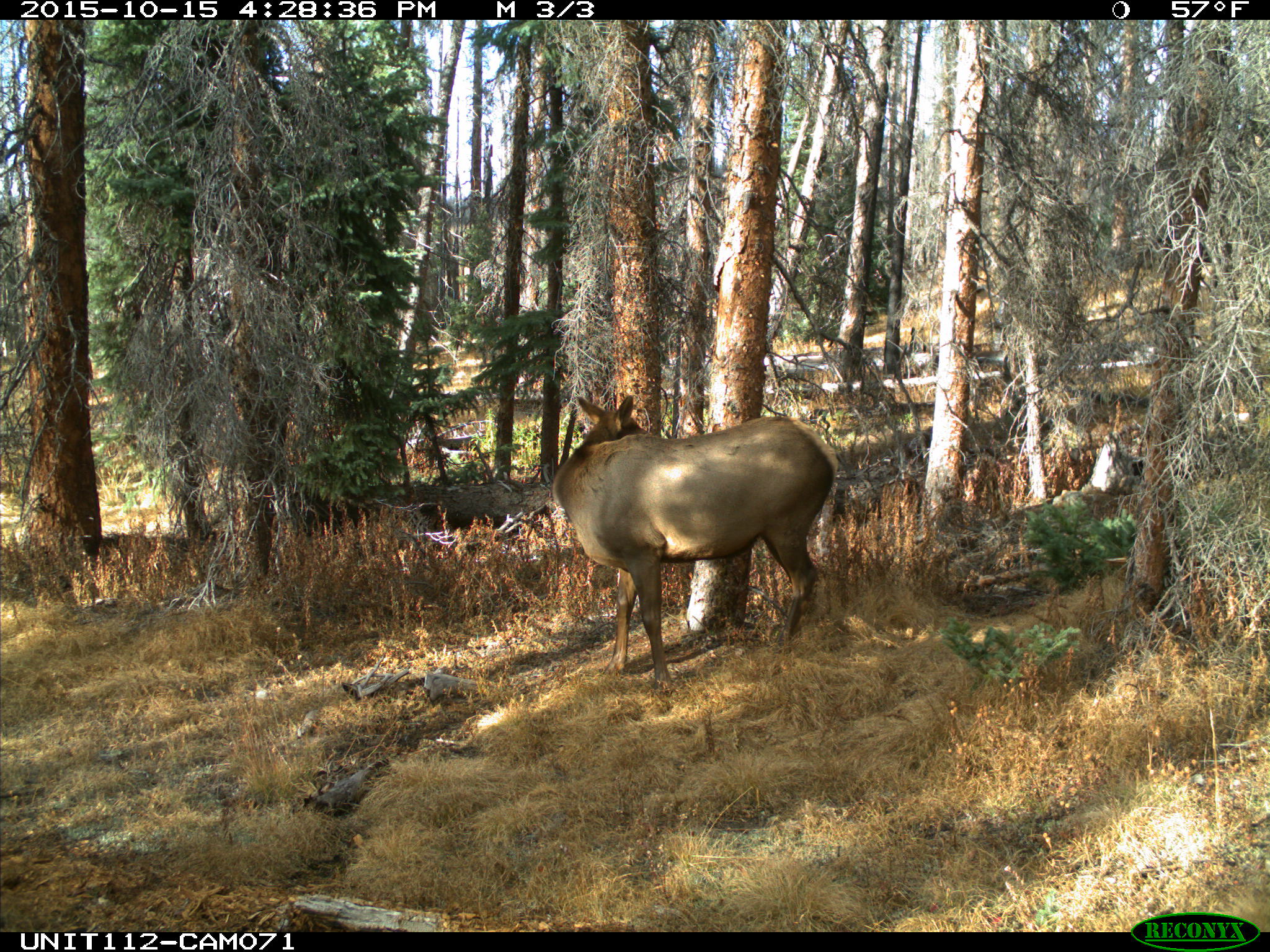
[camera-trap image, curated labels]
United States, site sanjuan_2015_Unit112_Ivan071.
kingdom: Animalia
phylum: Chordata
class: Mammalia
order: Artiodactyla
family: Cervidae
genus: Cervus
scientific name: Cervus elaphus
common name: red deer